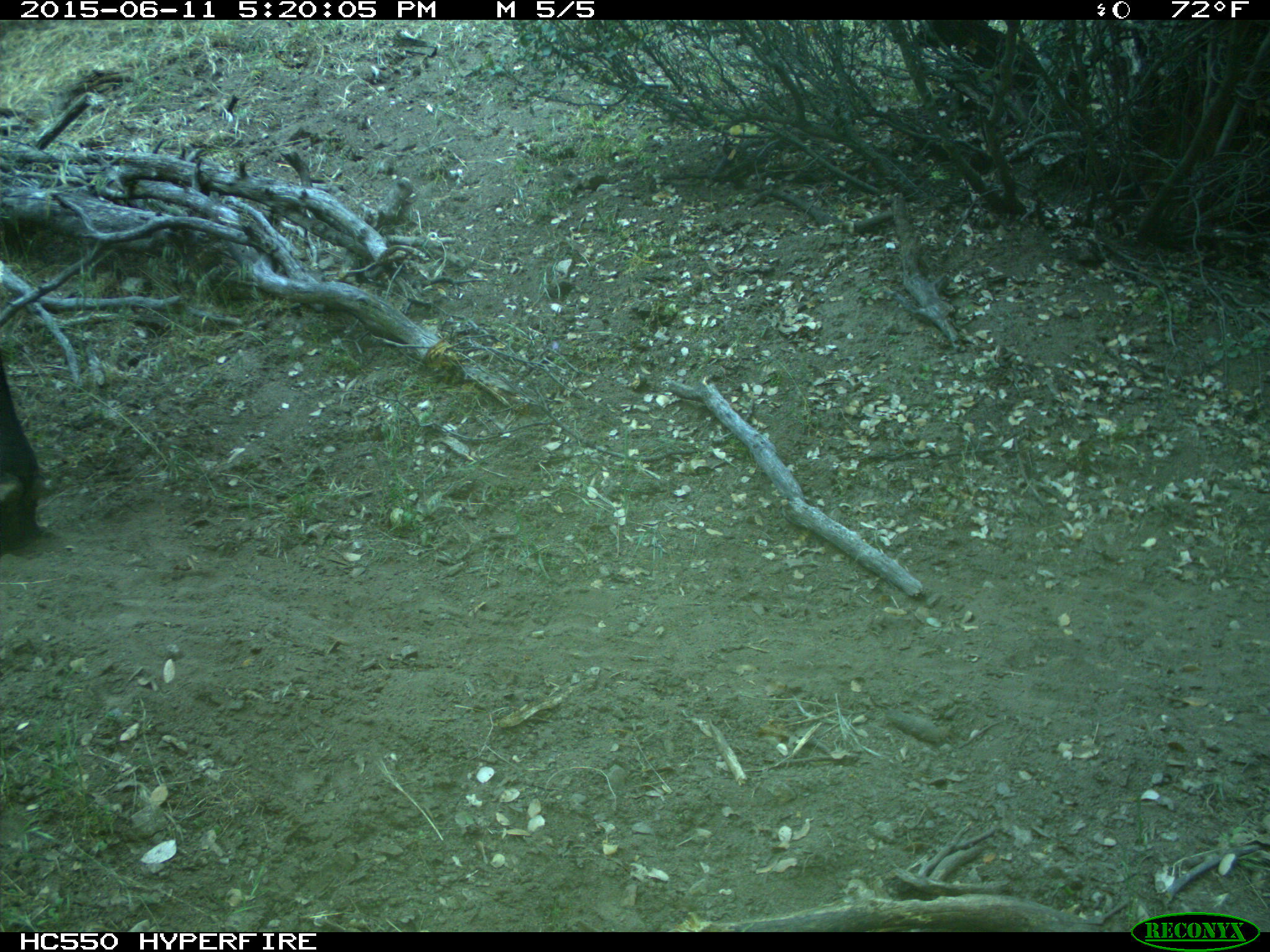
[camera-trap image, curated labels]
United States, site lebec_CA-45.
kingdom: Animalia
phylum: Chordata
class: Mammalia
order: Artiodactyla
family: Bovidae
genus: Bos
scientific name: Bos taurus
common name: domestic cow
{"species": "Bos taurus (domestic cow)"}